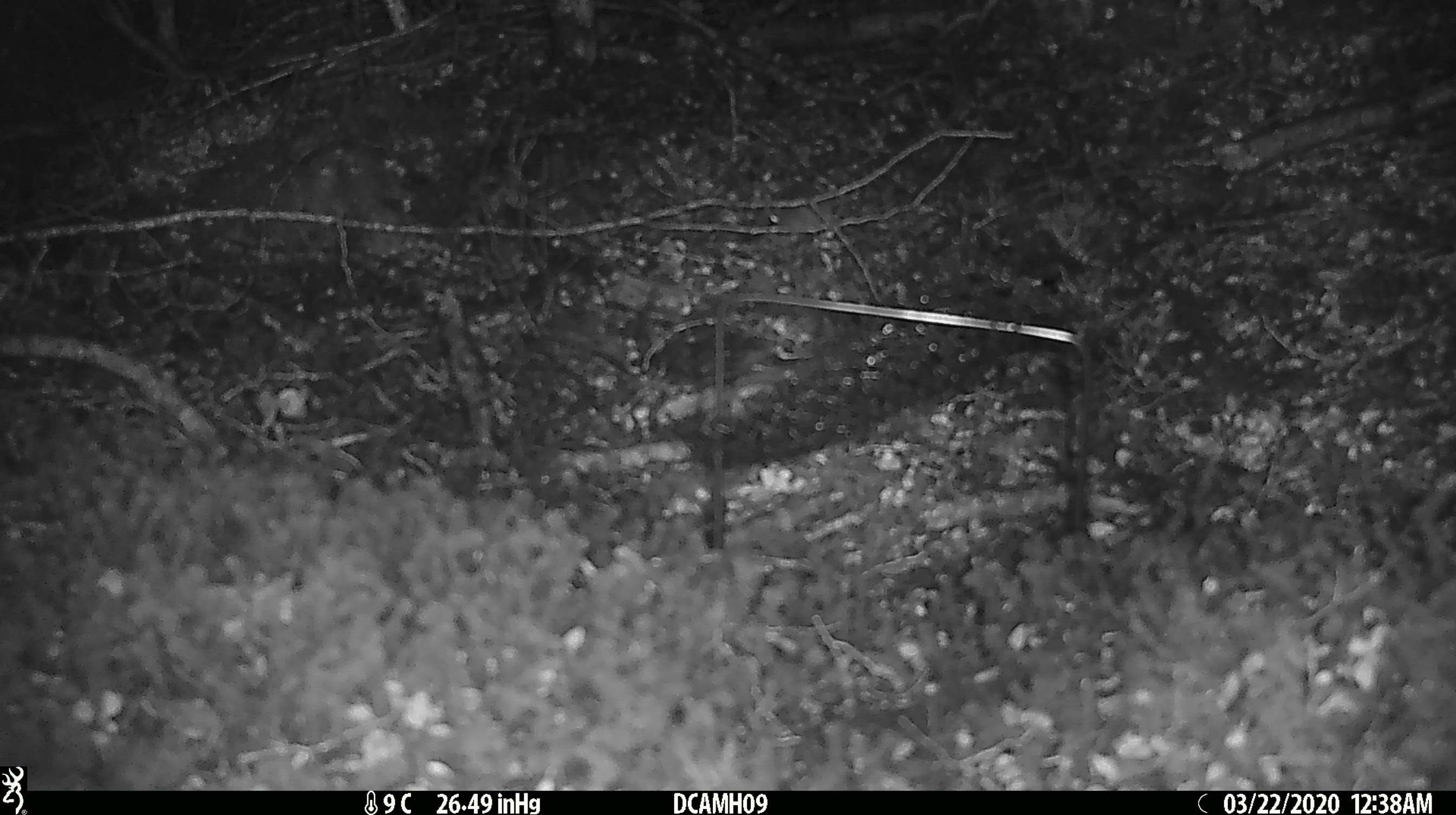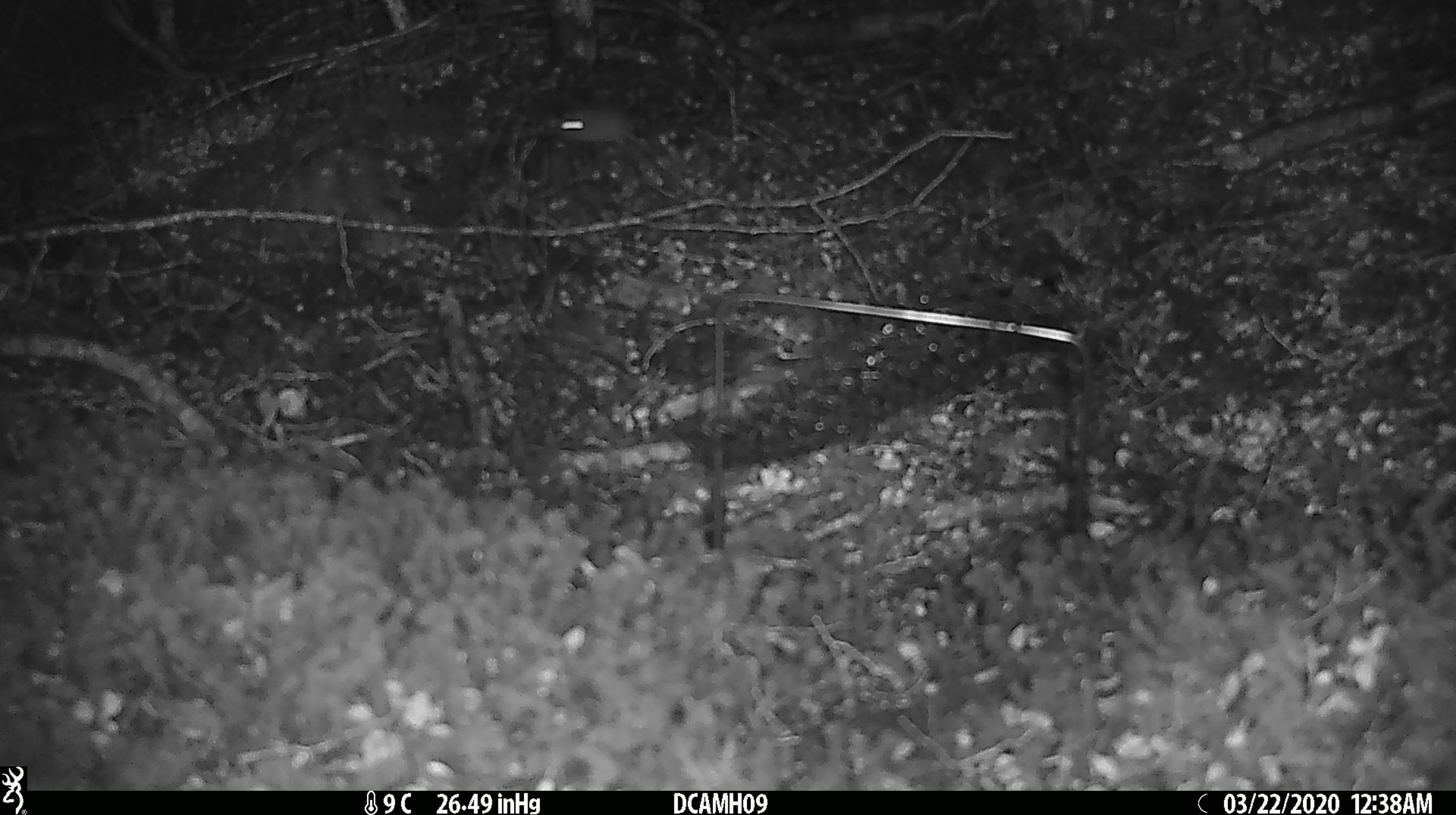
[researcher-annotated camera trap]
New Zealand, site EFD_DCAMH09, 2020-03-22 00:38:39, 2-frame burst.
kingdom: Animalia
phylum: Chordata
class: Mammalia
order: Rodentia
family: Muridae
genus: Mus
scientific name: Mus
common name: mouse